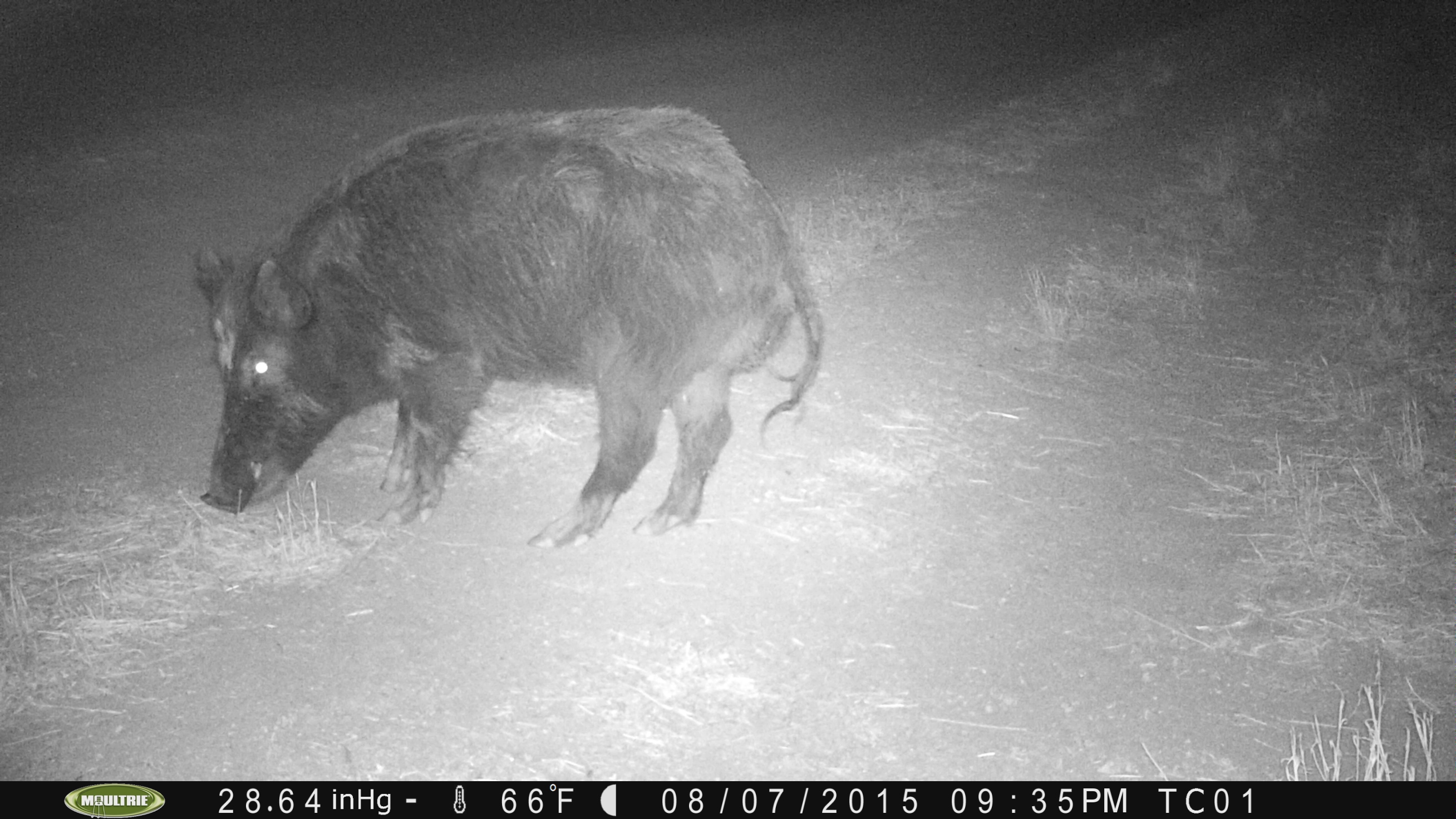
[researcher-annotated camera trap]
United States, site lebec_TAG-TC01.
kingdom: Animalia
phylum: Chordata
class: Mammalia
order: Artiodactyla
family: Suidae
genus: Sus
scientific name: Sus scrofa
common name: wild boar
Sus scrofa (wild boar).